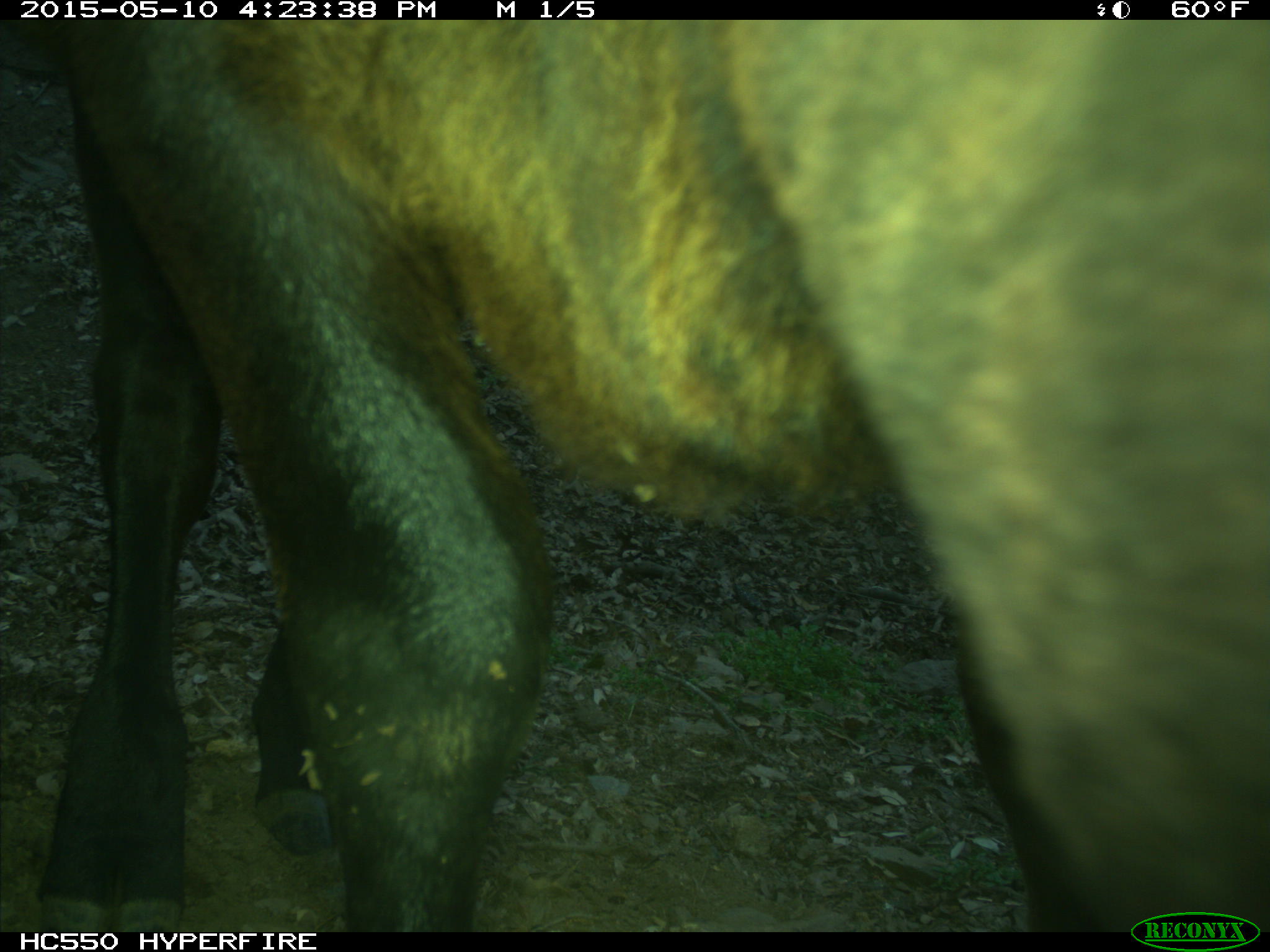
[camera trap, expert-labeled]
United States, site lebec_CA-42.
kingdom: Animalia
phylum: Chordata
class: Mammalia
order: Artiodactyla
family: Bovidae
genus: Bos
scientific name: Bos taurus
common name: domestic cow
Bos taurus (domestic cow).